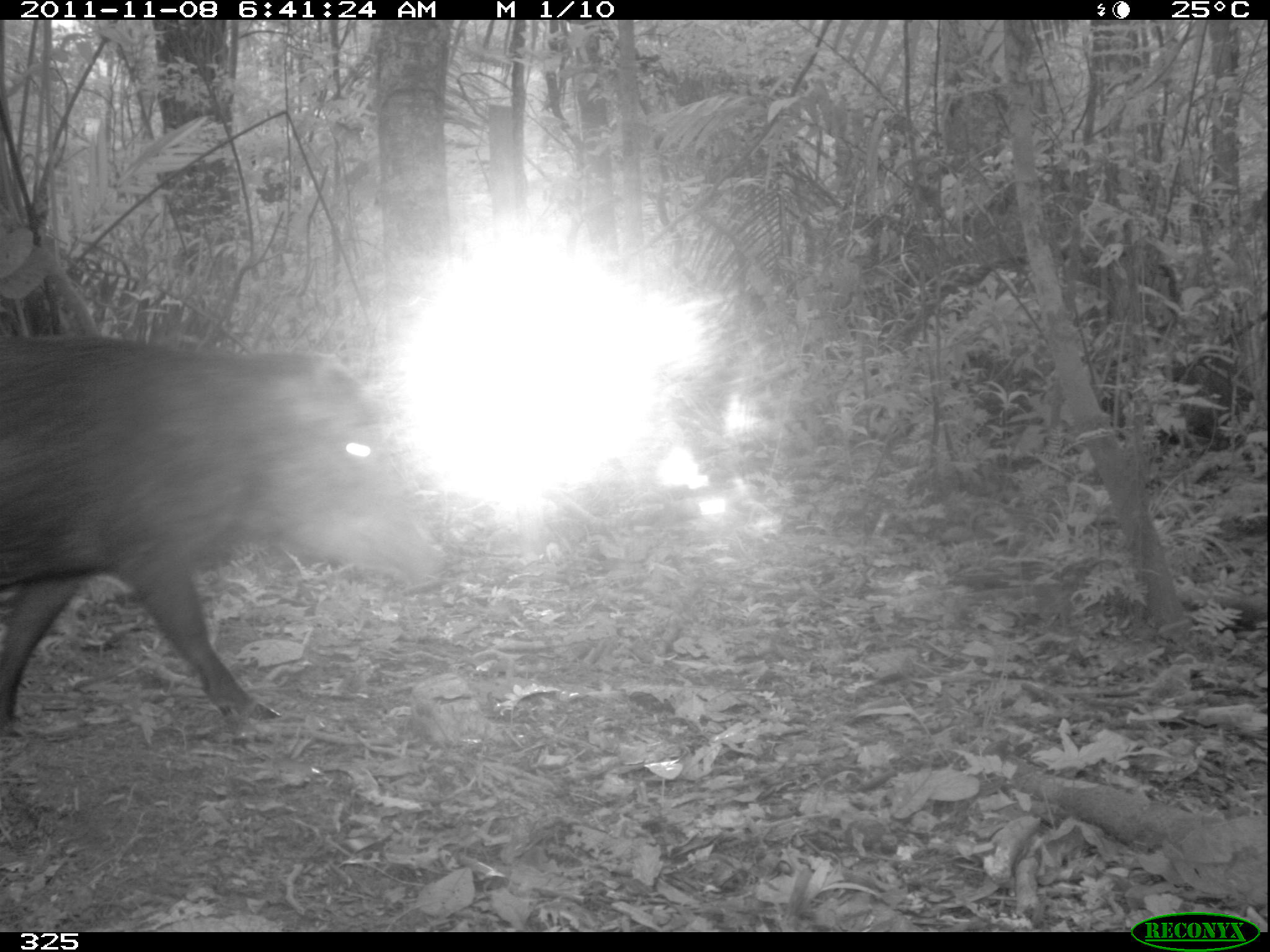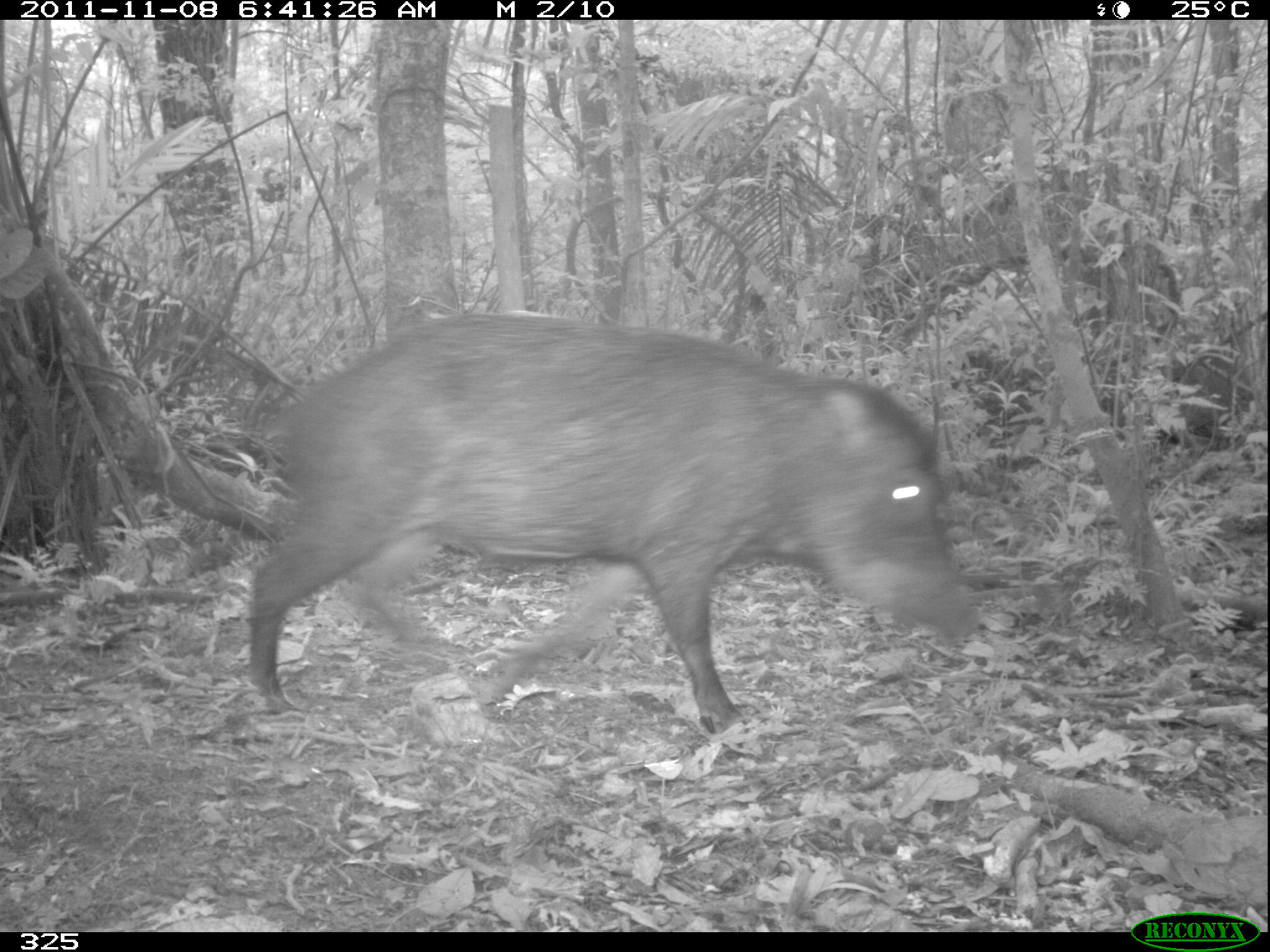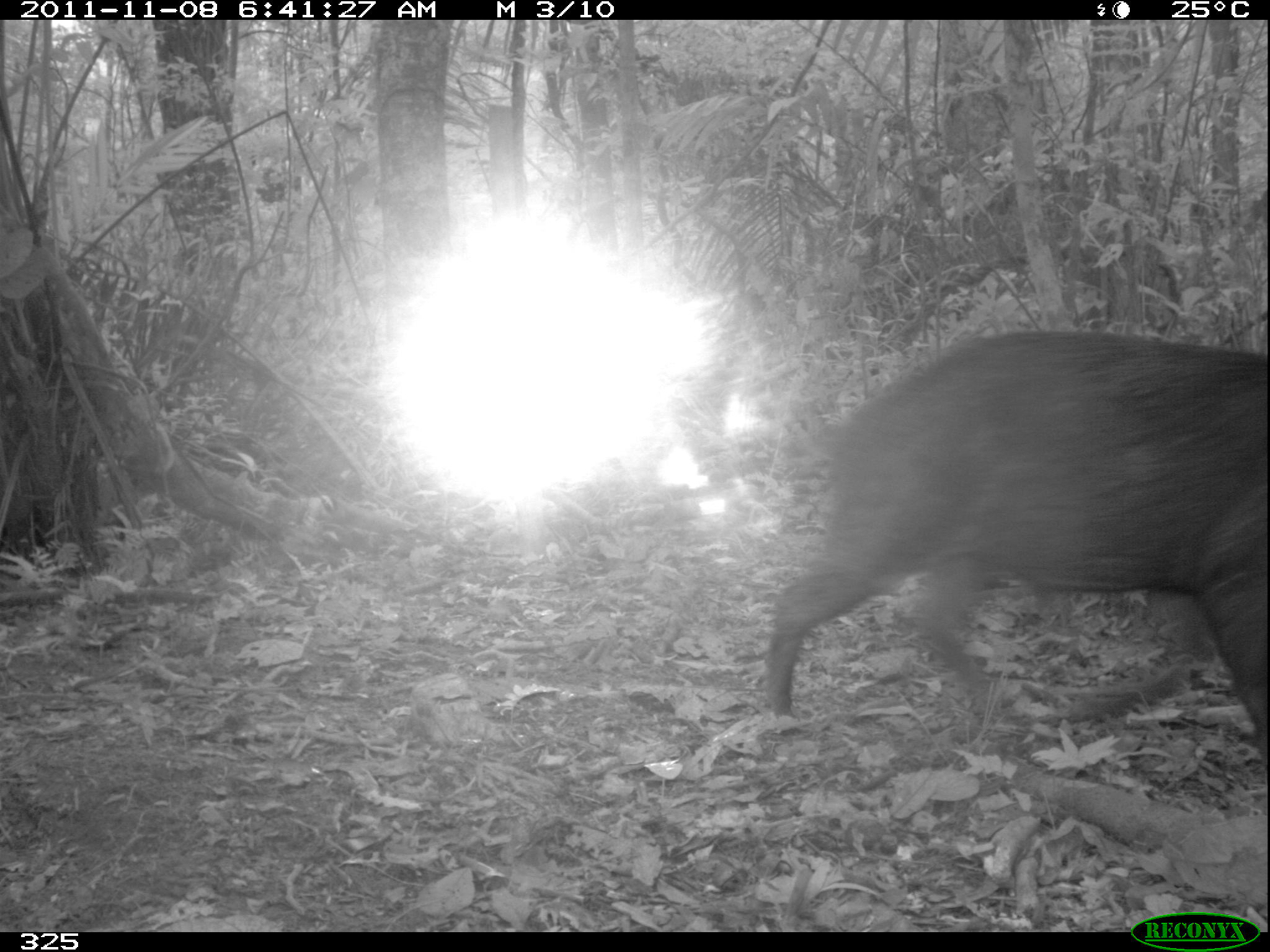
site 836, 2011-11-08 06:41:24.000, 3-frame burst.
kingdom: Animalia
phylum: Chordata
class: Mammalia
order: Artiodactyla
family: Tayassuidae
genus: Tayassu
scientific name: Tayassu pecari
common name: white-lipped peccary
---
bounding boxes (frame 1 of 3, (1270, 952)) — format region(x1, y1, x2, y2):
tayassu pecari: region(1, 343, 440, 744)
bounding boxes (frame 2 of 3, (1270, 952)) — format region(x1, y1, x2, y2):
tayassu pecari: region(245, 306, 976, 740)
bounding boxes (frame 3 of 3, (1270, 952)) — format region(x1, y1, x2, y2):
tayassu pecari: region(764, 330, 1266, 738)